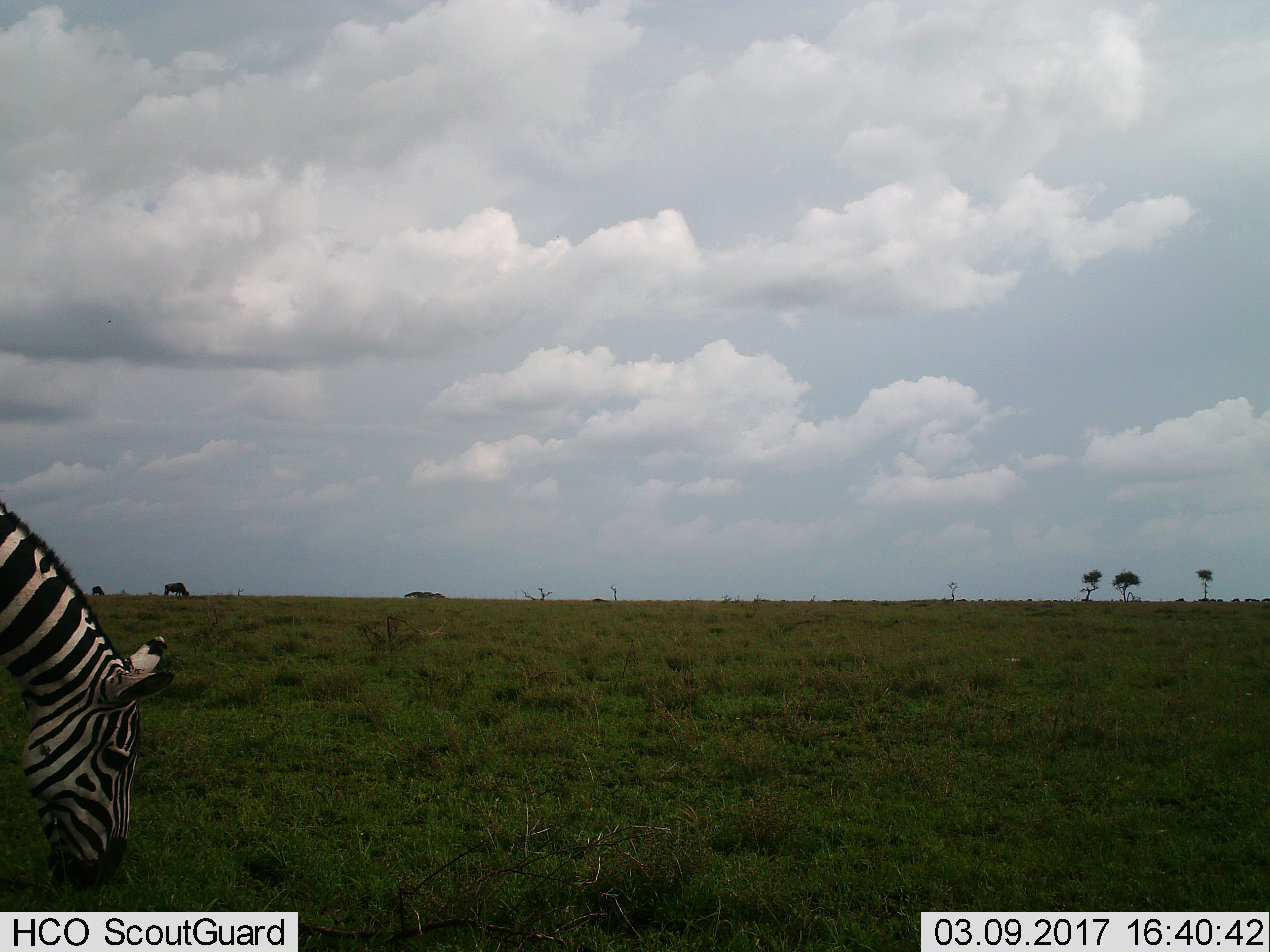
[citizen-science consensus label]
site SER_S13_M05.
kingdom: Animalia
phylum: Chordata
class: Mammalia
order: Perissodactyla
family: Equidae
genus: Equus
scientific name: Equus quagga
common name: plains zebra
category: zebraplains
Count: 1.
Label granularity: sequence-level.